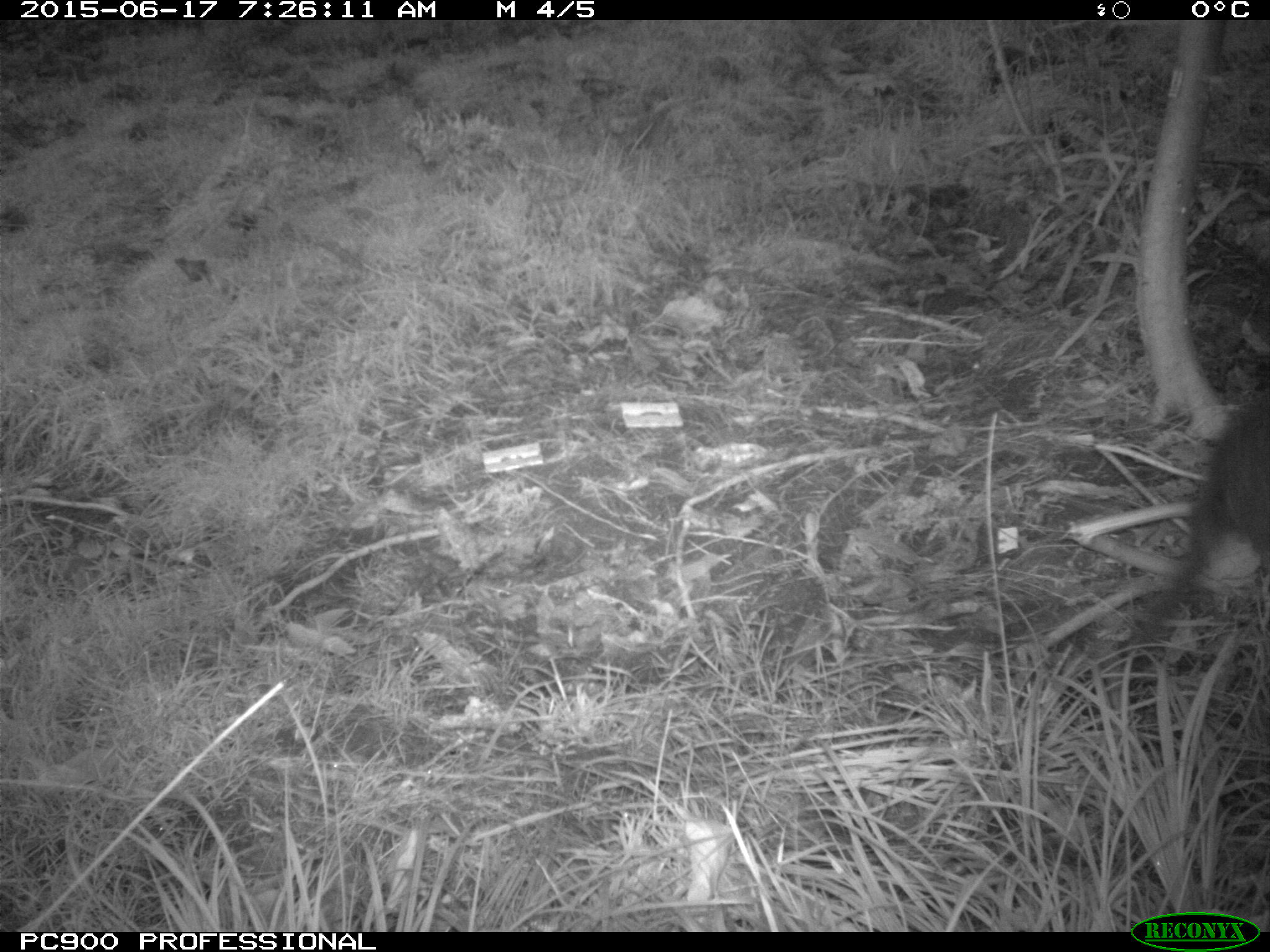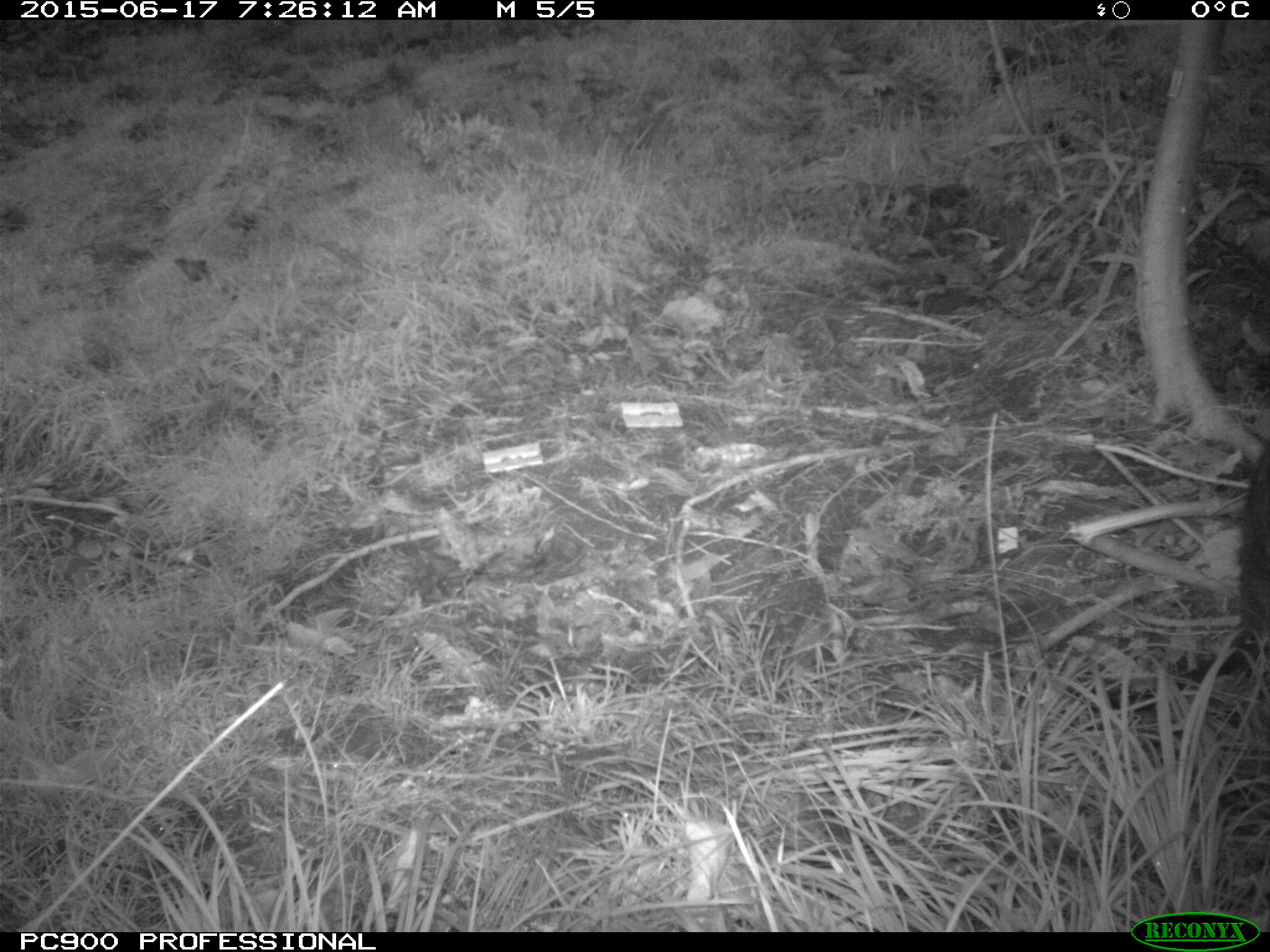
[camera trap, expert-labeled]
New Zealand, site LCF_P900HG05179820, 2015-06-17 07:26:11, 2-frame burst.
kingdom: Animalia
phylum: Chordata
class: Mammalia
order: Diprotodontia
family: Macropodidae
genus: Notamacropus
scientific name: Notamacropus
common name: wallaby